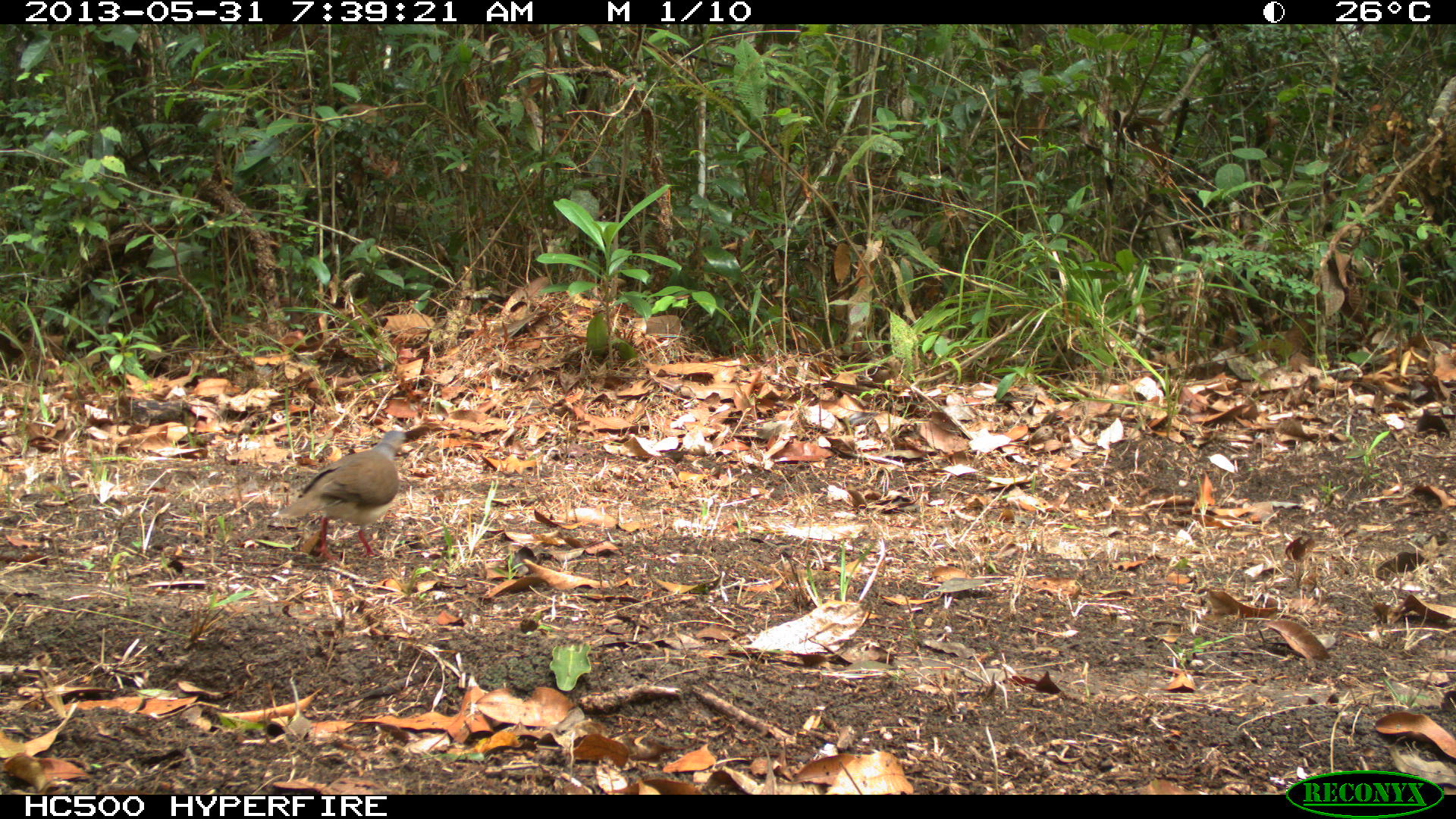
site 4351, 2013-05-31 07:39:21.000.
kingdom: Animalia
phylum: Chordata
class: Aves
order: Columbiformes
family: Columbidae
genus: Leptotila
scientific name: Leptotila plumbeiceps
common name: gray-headed dove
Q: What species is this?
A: Leptotila plumbeiceps (gray-headed dove).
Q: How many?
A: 1.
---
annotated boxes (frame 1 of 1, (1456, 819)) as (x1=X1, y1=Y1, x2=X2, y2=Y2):
leptotila plumbeiceps: (x1=278, y1=429, x2=410, y2=560)